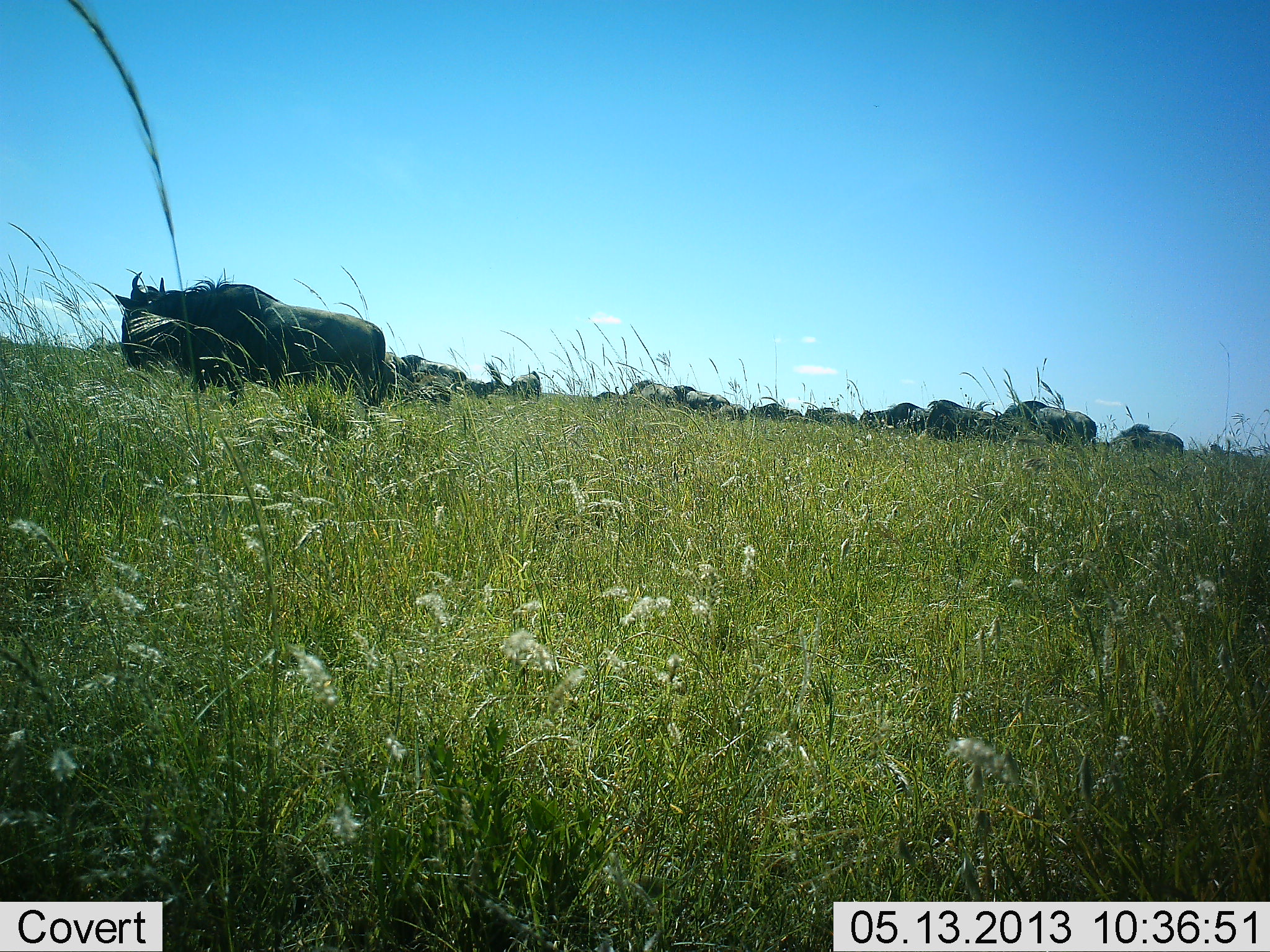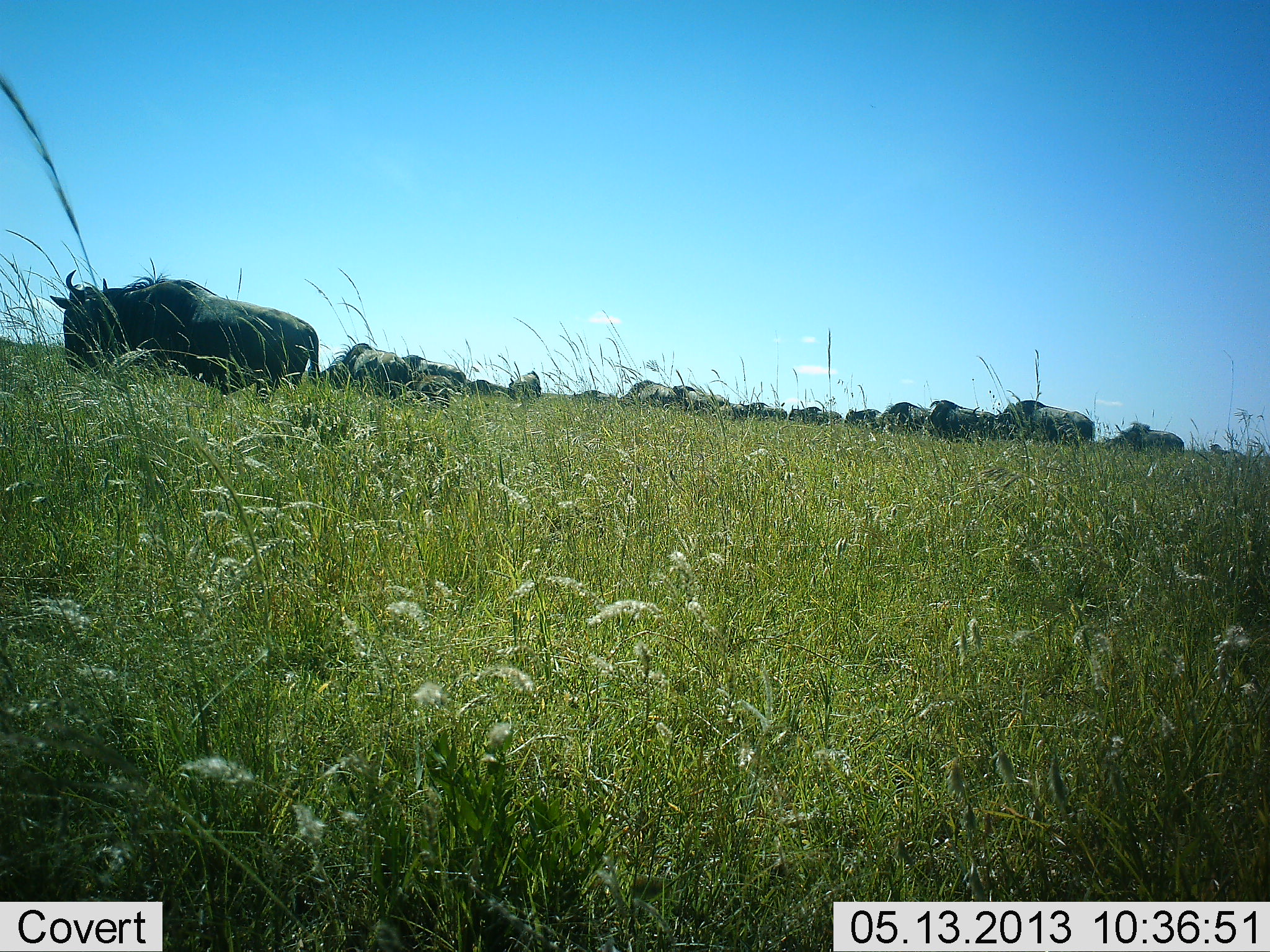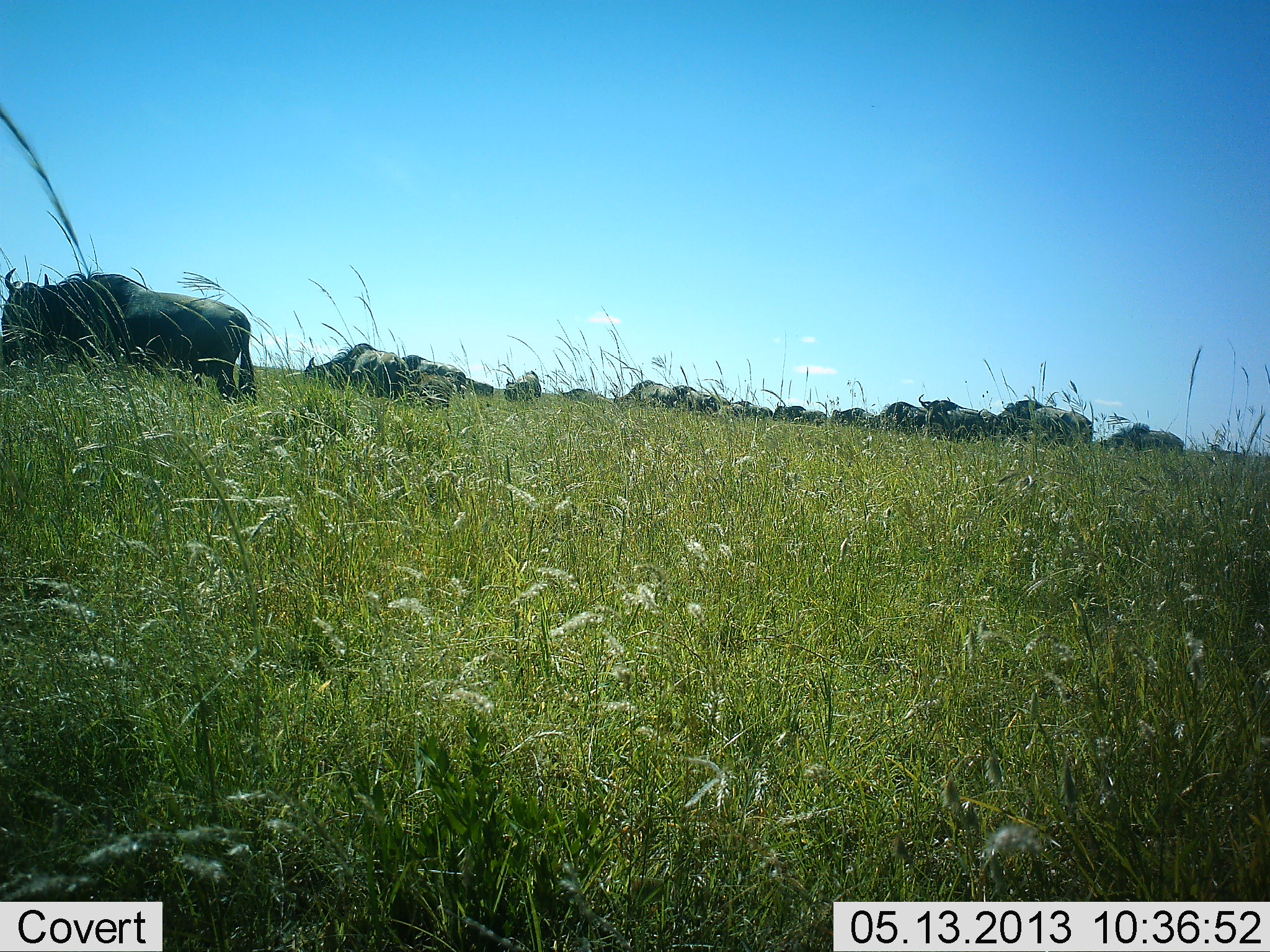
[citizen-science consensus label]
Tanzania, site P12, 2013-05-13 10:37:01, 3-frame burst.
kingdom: Animalia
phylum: Chordata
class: Mammalia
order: Artiodactyla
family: Bovidae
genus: Connochaetes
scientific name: Connochaetes taurinus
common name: blue wildebeest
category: wildebeest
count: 11-50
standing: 40%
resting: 0%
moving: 60%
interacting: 0%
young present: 0%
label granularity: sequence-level